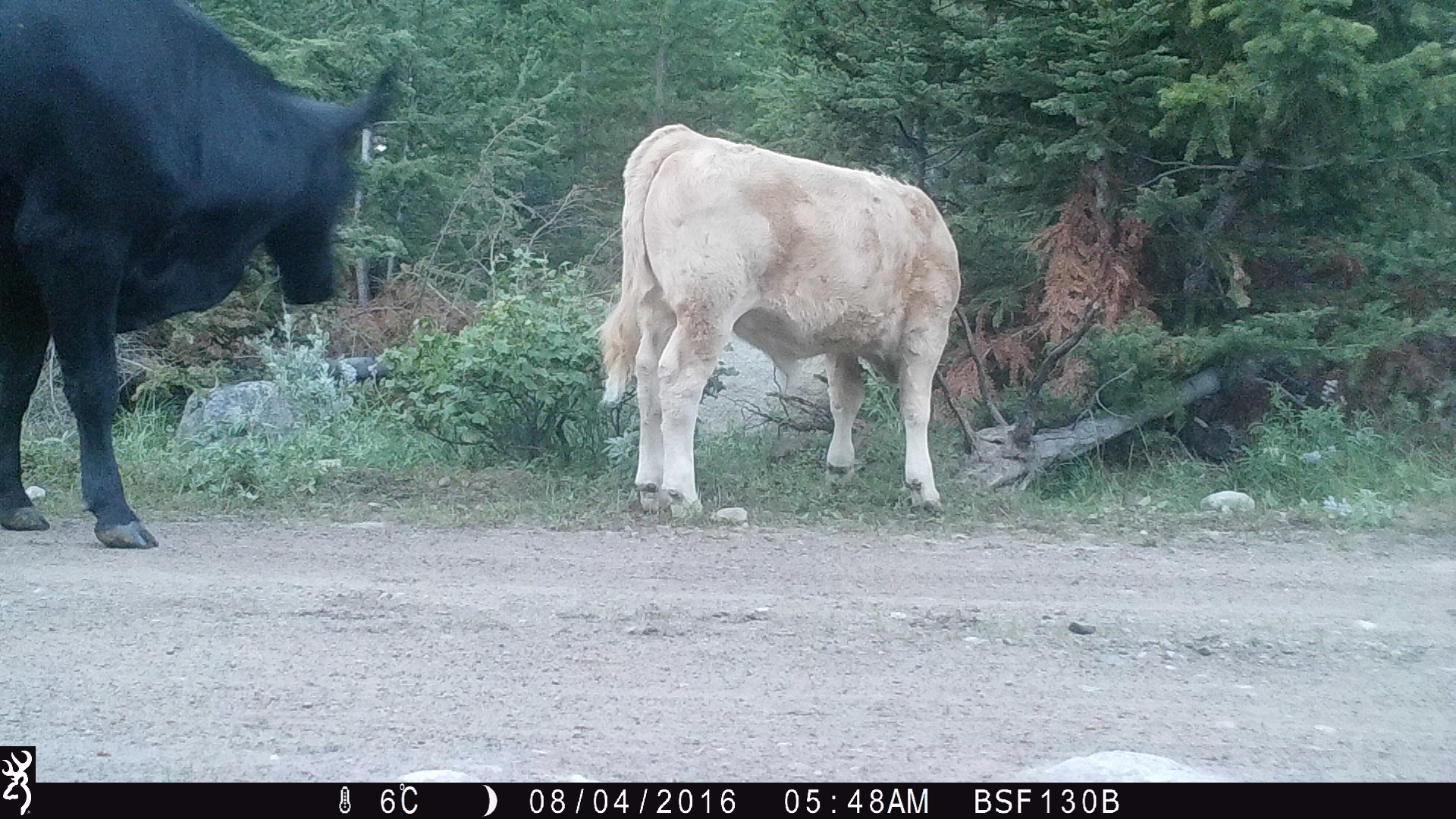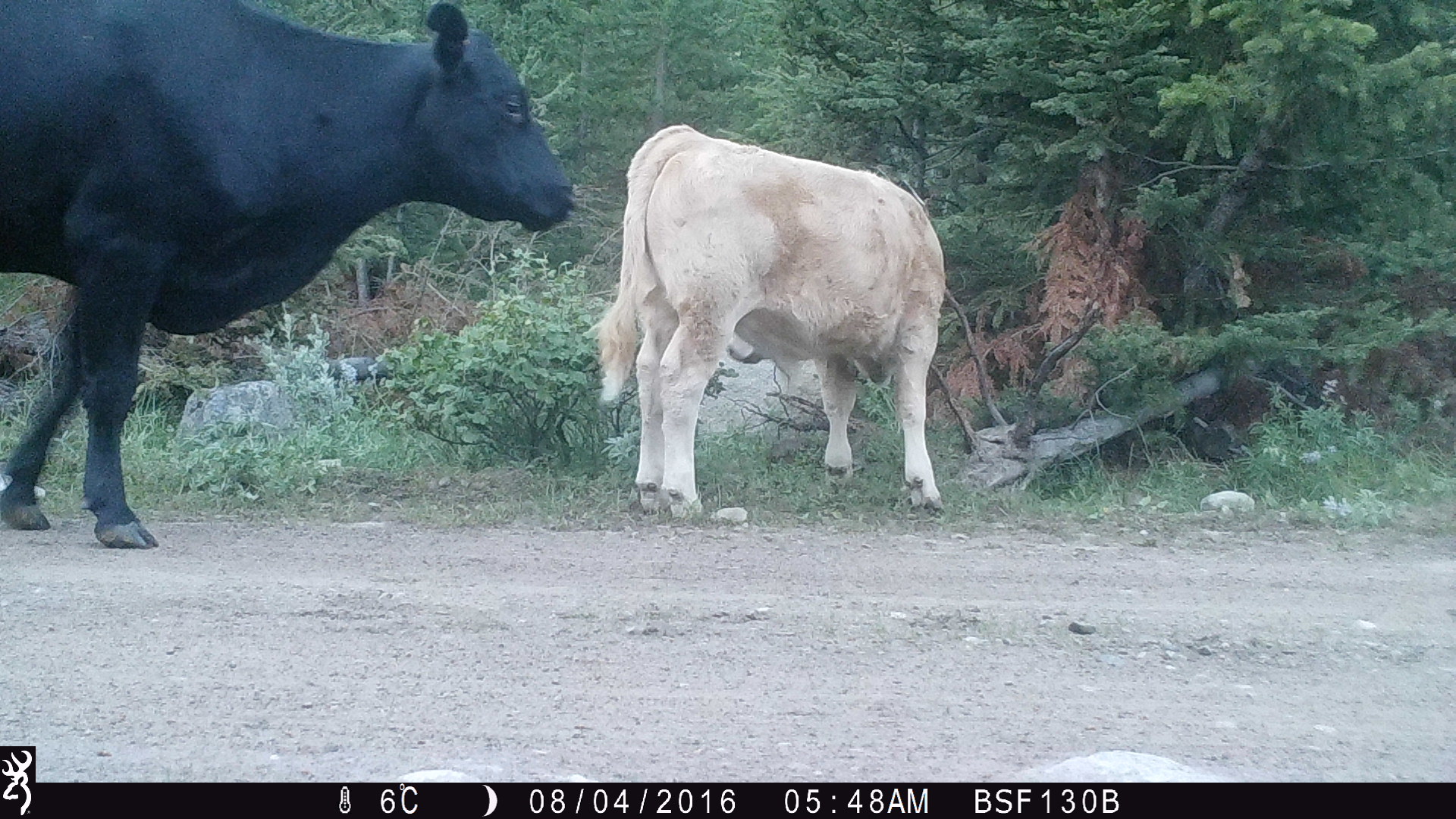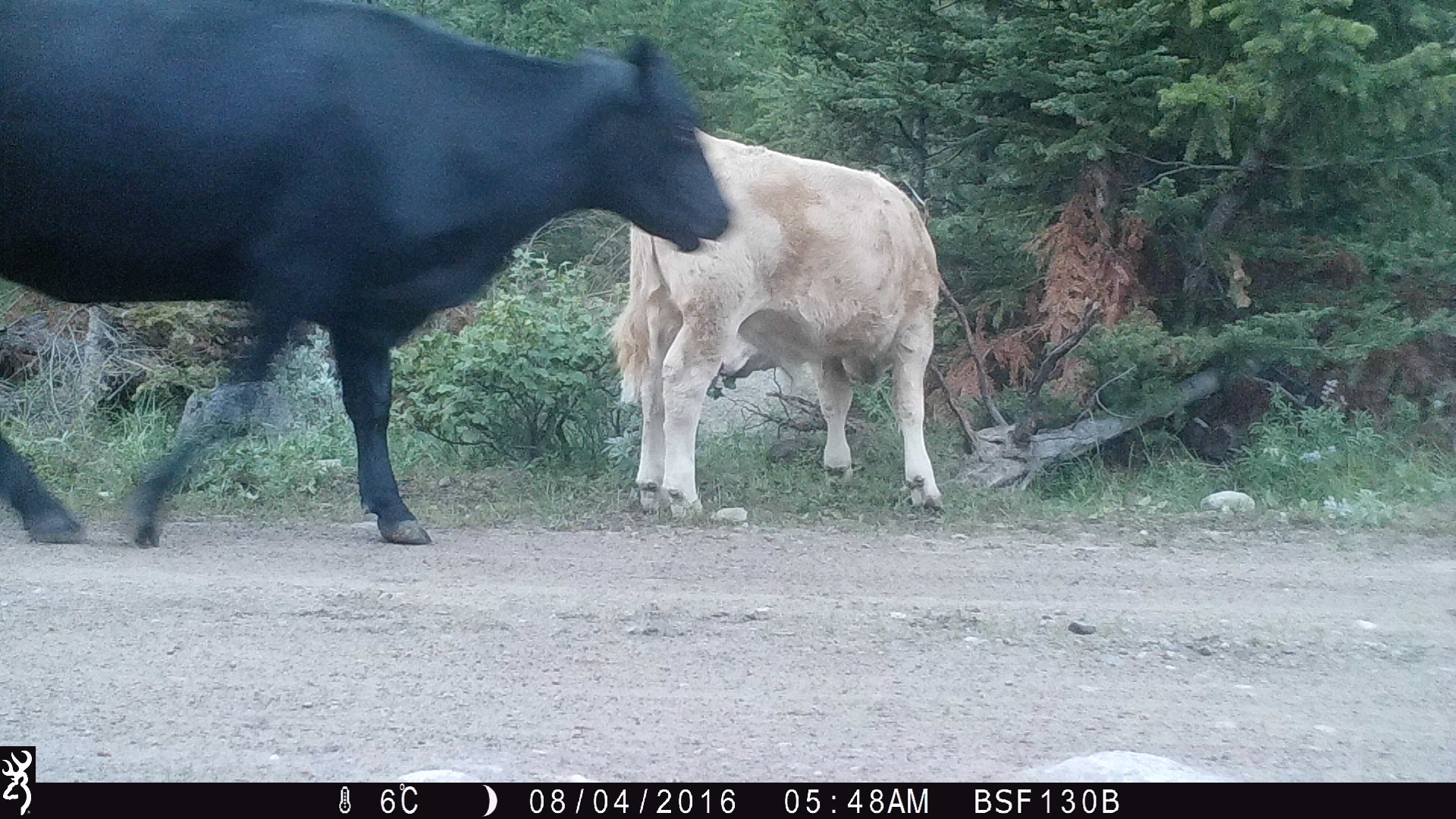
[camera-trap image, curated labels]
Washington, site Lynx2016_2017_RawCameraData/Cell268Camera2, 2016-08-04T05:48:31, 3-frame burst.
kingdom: Animalia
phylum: Chordata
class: Mammalia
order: Artiodactyla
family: Bovidae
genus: Bos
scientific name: Bos taurus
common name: domestic cattle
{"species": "domestic cattle (Bos taurus)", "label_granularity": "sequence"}